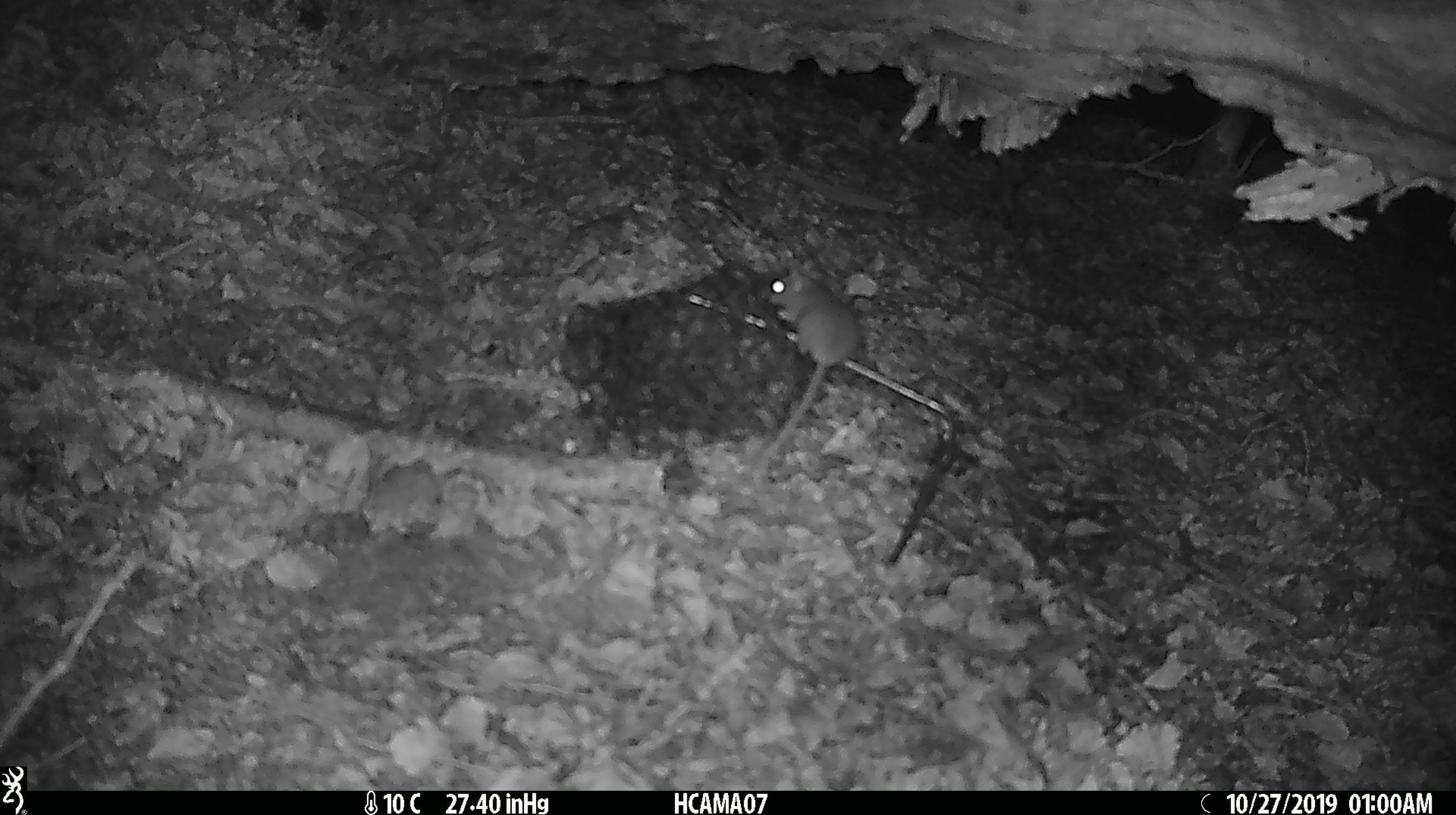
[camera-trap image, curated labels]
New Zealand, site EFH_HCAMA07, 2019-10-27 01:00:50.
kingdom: Animalia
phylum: Chordata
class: Mammalia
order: Rodentia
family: Muridae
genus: Mus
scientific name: Mus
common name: mouse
Mouse (Mus).